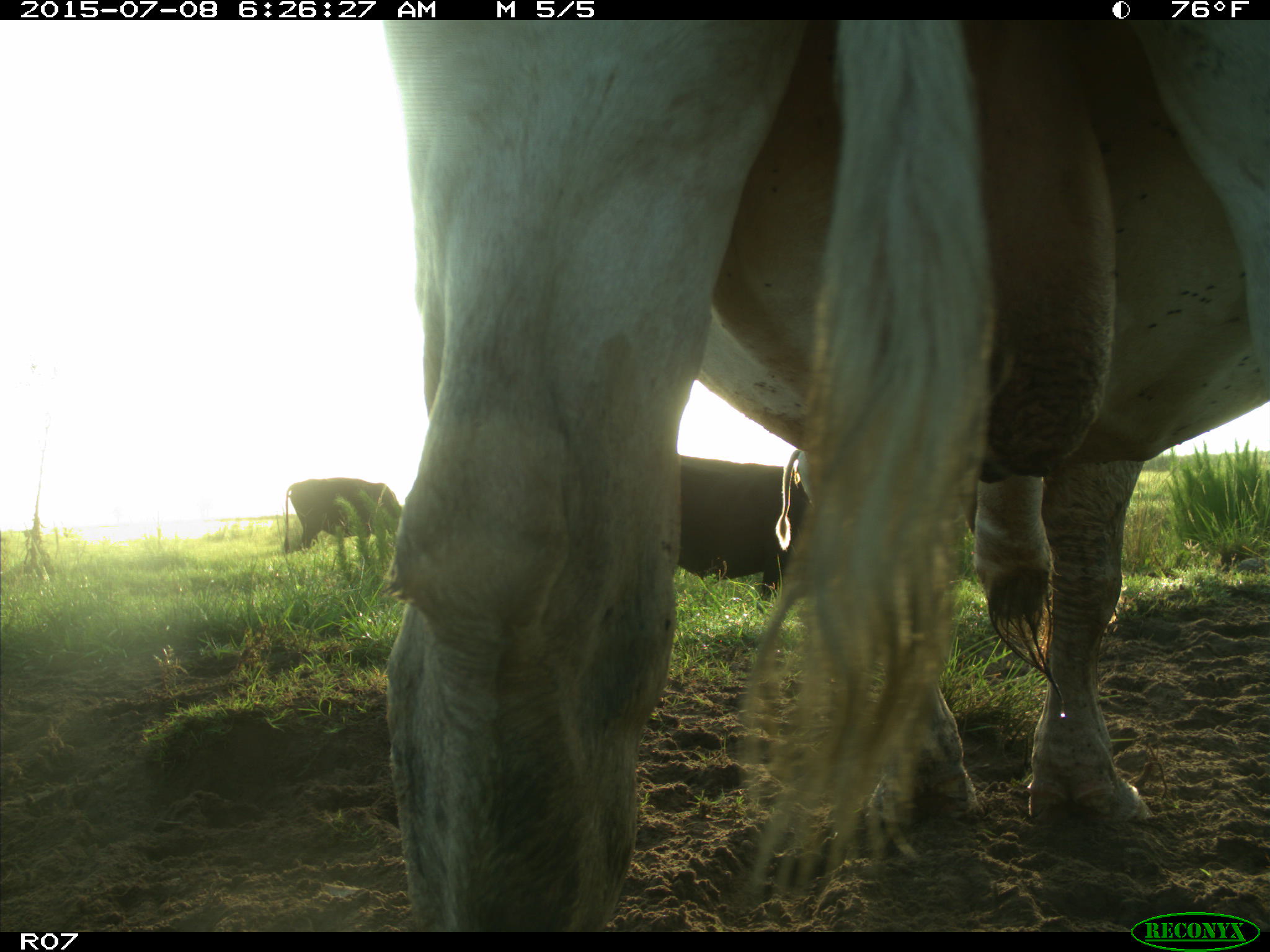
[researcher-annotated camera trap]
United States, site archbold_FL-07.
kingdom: Animalia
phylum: Chordata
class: Mammalia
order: Artiodactyla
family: Bovidae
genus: Bos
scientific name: Bos taurus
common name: domestic cow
Bos taurus (domestic cow).